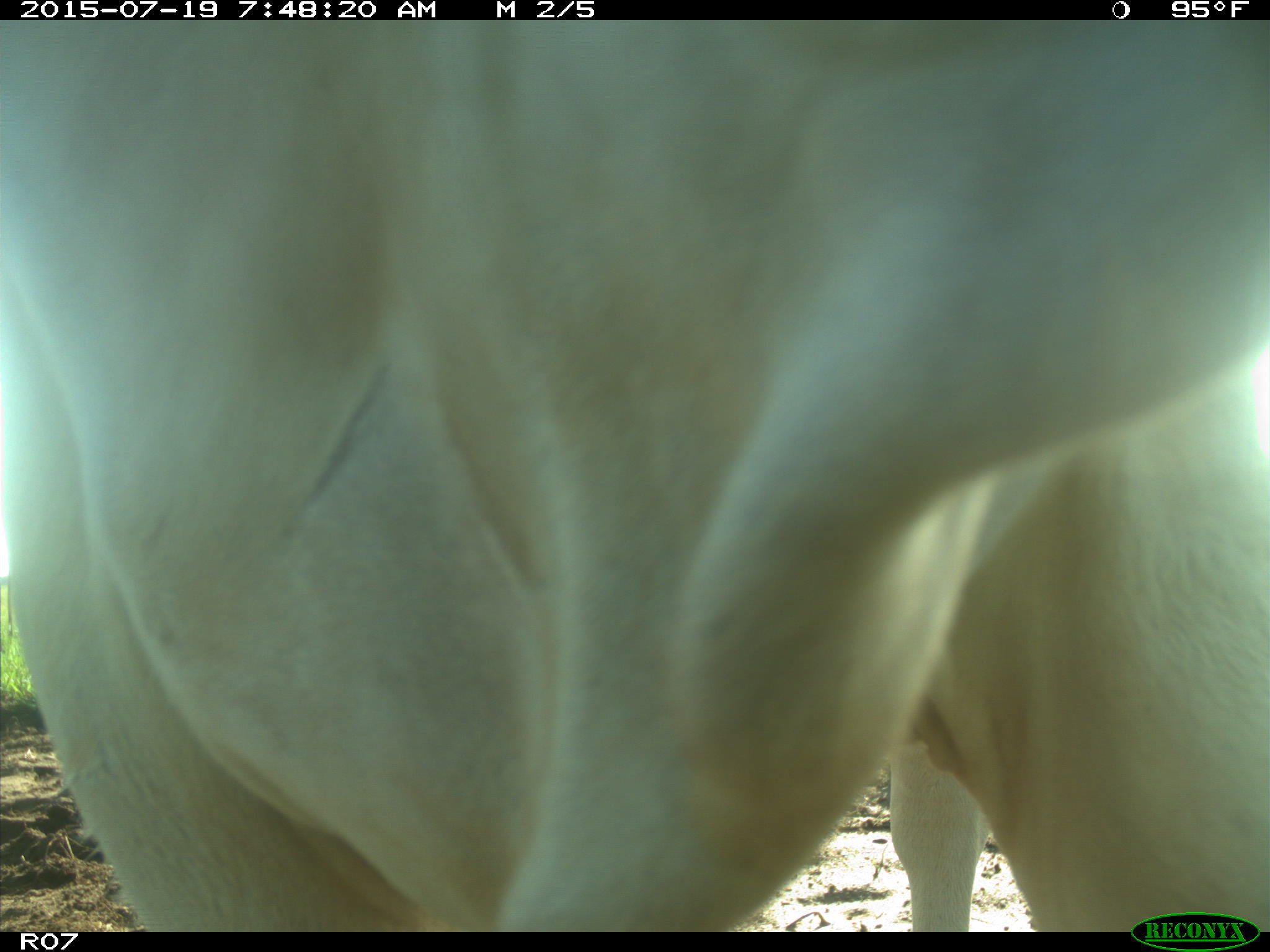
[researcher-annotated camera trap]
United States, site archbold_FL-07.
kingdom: Animalia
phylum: Chordata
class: Mammalia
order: Artiodactyla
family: Bovidae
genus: Bos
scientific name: Bos taurus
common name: domestic cow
Bos taurus (domestic cow).